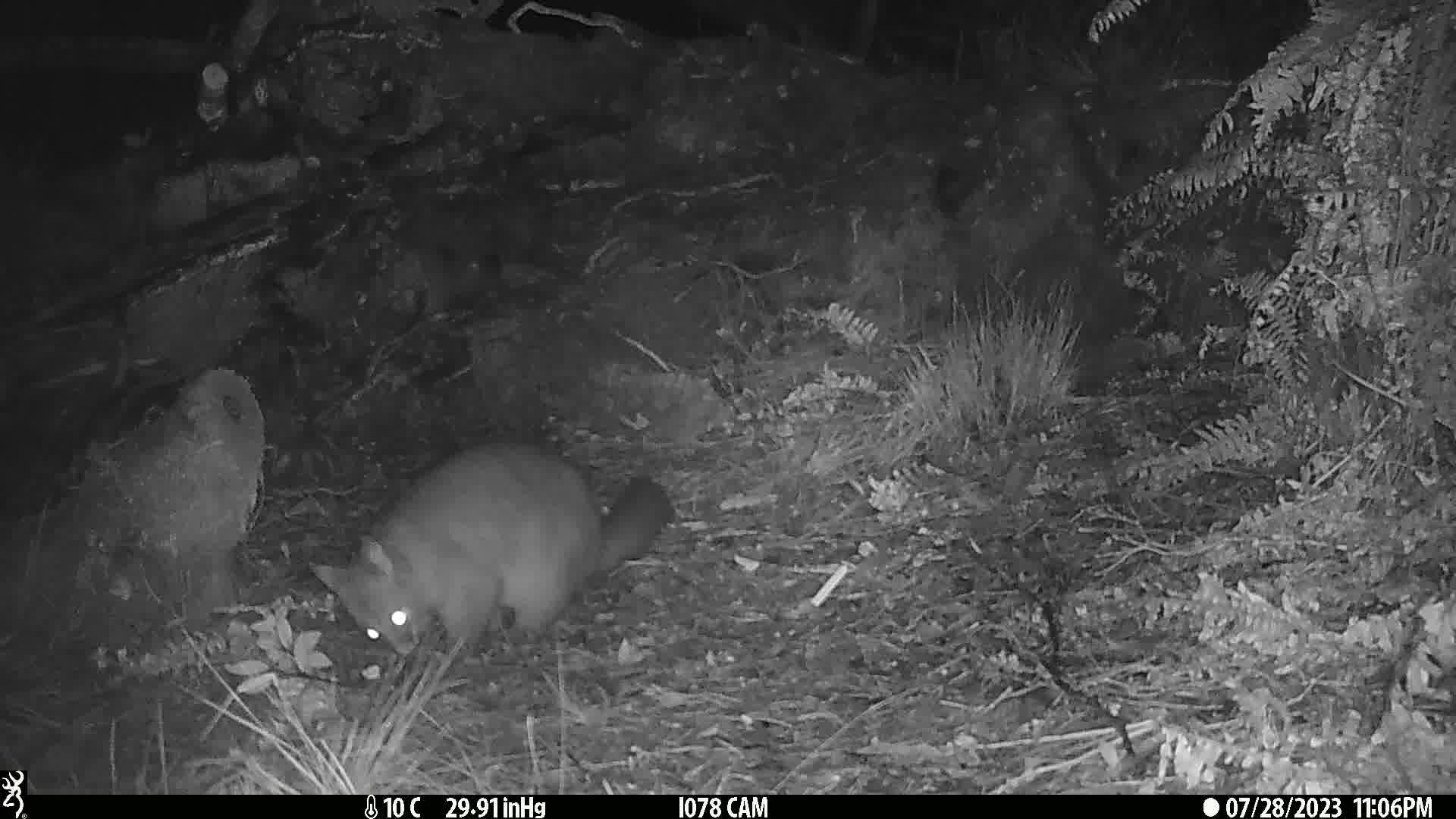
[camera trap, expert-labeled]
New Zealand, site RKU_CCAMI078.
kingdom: Animalia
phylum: Chordata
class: Mammalia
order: Diprotodontia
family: Phalangeridae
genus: Trichosurus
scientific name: Trichosurus vulpecula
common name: common brushtail possum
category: possum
Possum (common brushtail possum) (Trichosurus vulpecula).